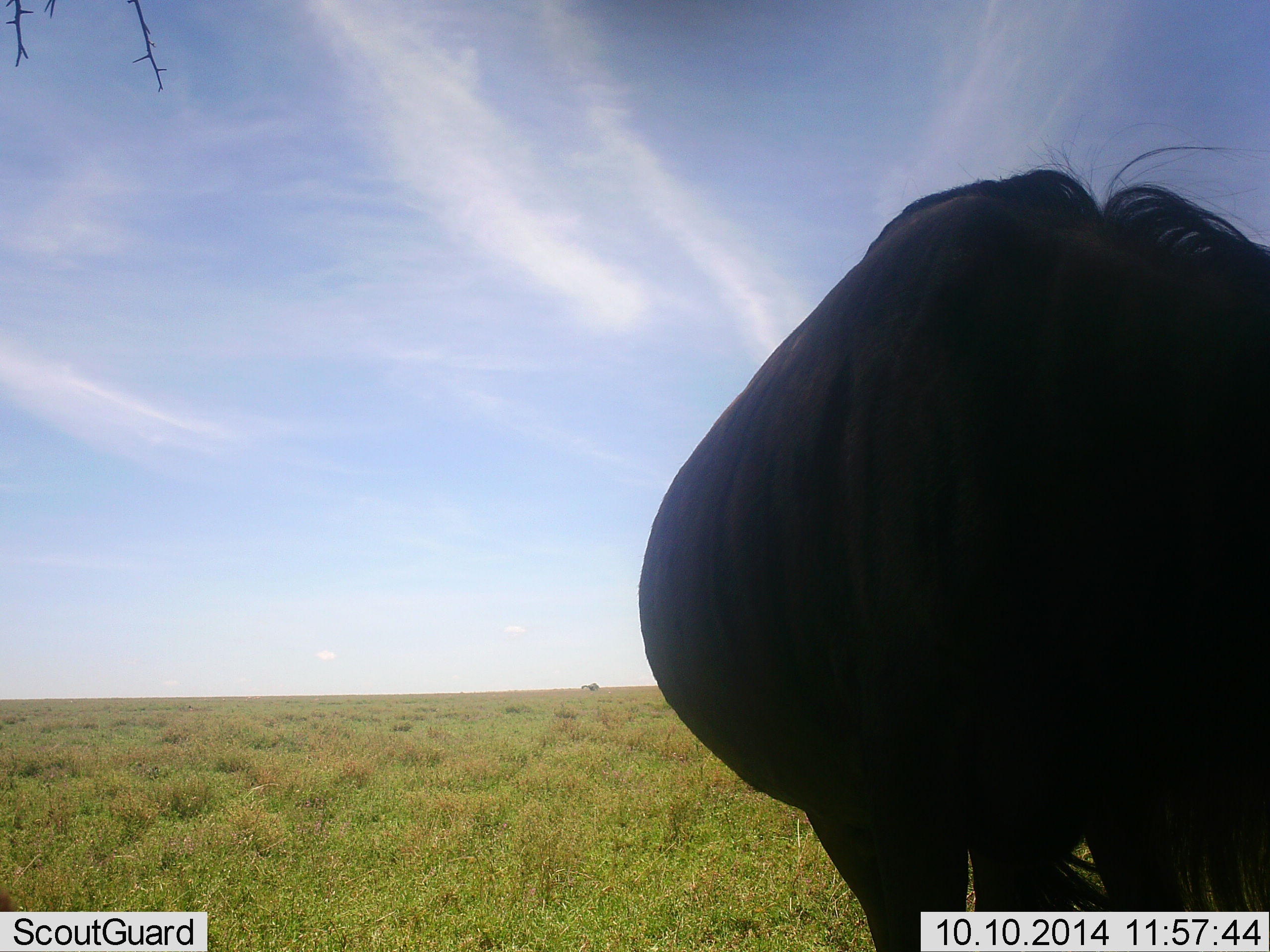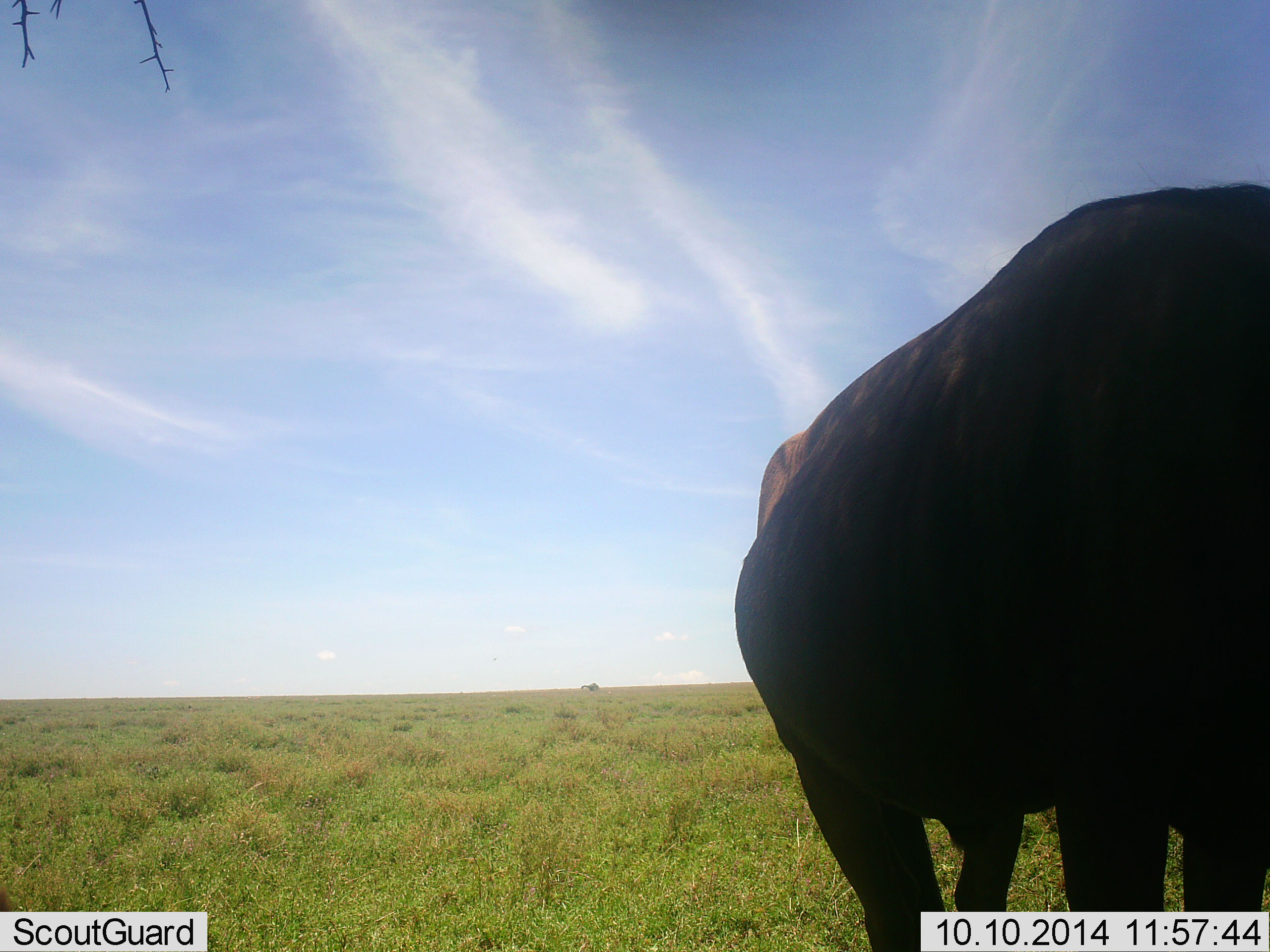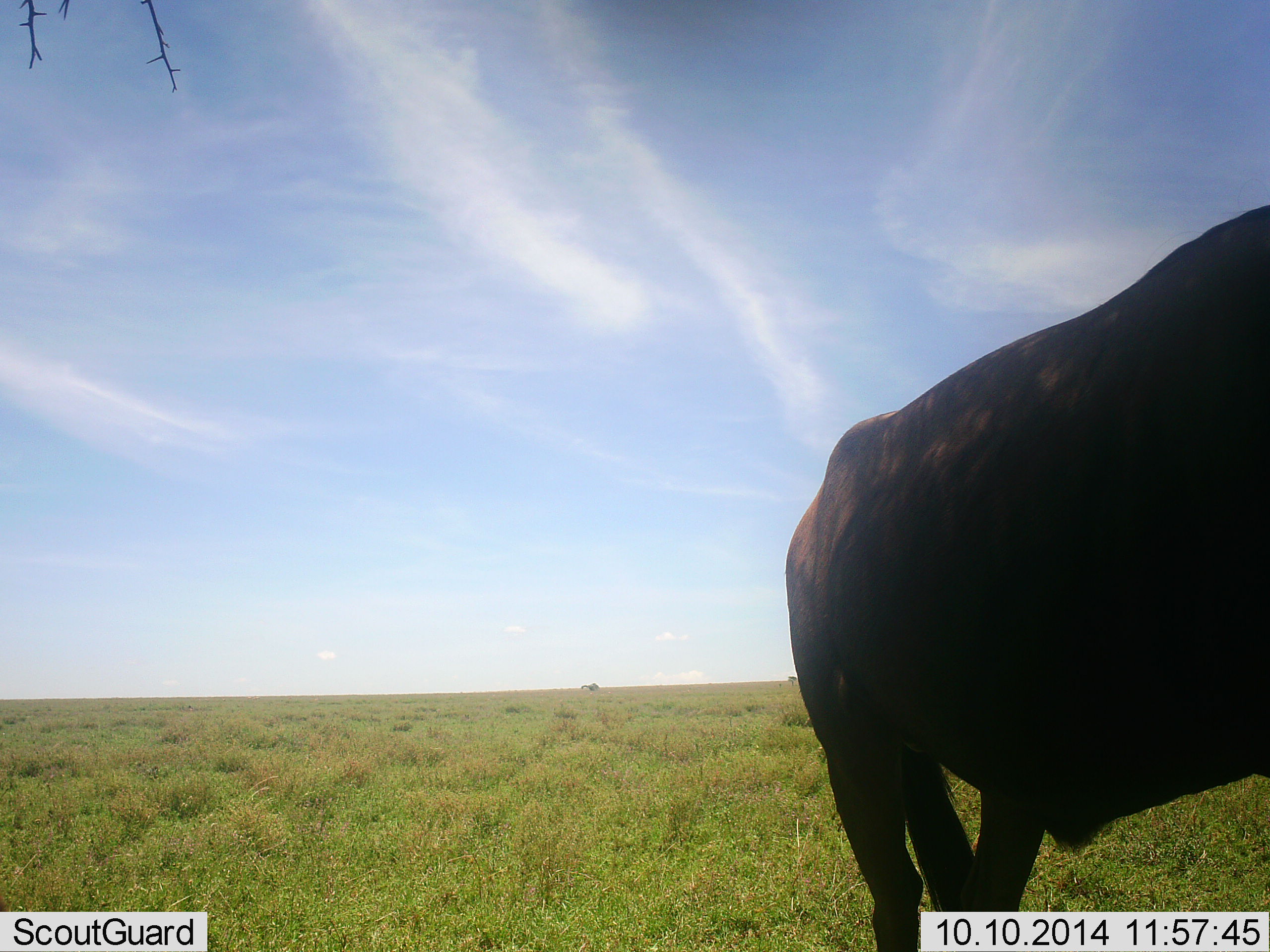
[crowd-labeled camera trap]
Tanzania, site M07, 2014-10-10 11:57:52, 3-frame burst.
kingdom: Animalia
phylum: Chordata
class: Mammalia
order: Artiodactyla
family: Bovidae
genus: Connochaetes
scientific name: Connochaetes taurinus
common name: blue wildebeest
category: wildebeest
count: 1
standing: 80%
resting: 0%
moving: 10%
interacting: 0%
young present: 0%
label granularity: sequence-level